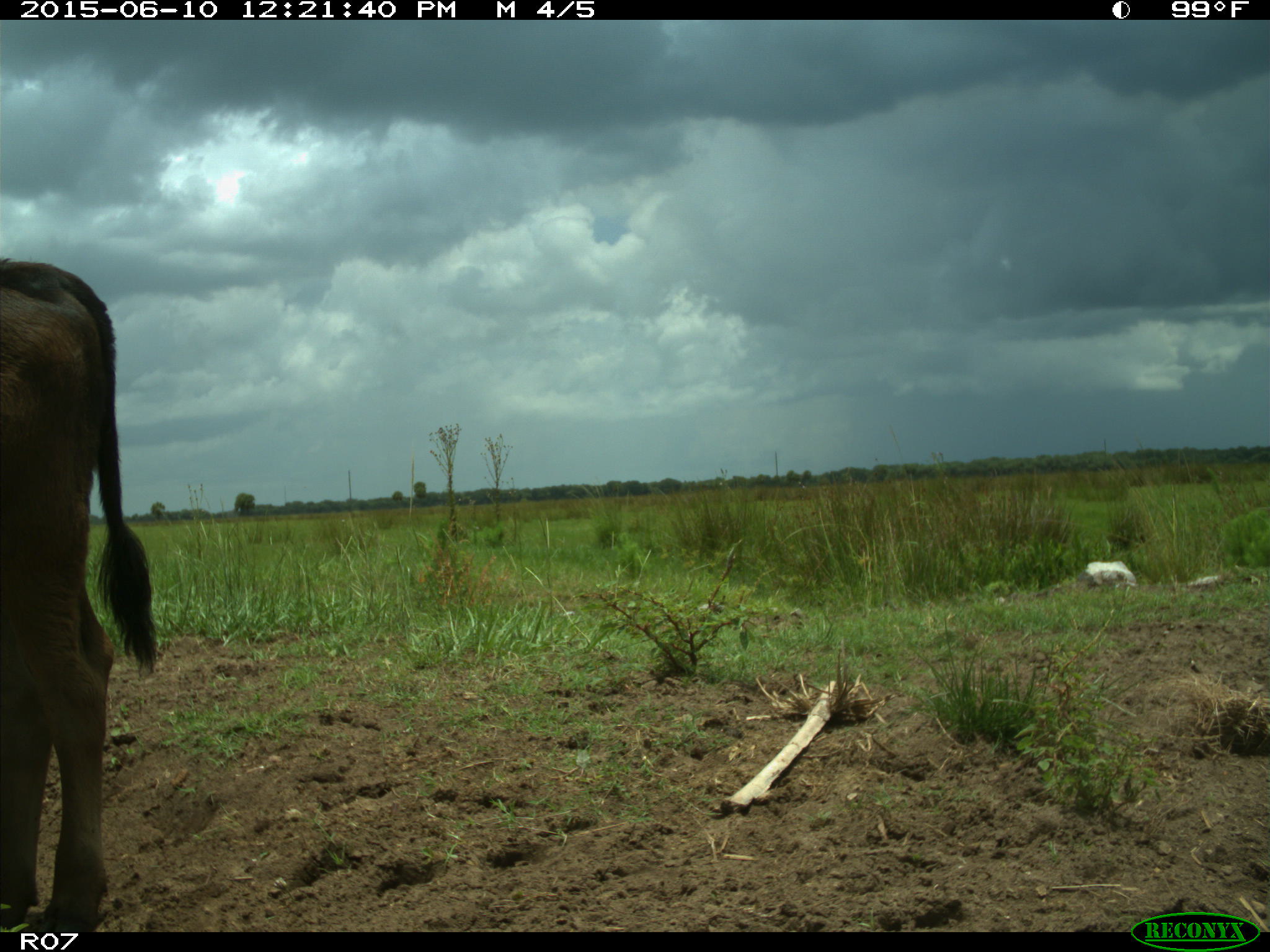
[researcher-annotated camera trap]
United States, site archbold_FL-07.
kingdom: Animalia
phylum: Chordata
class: Mammalia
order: Artiodactyla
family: Bovidae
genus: Bos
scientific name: Bos taurus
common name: domestic cow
Bos taurus (domestic cow).